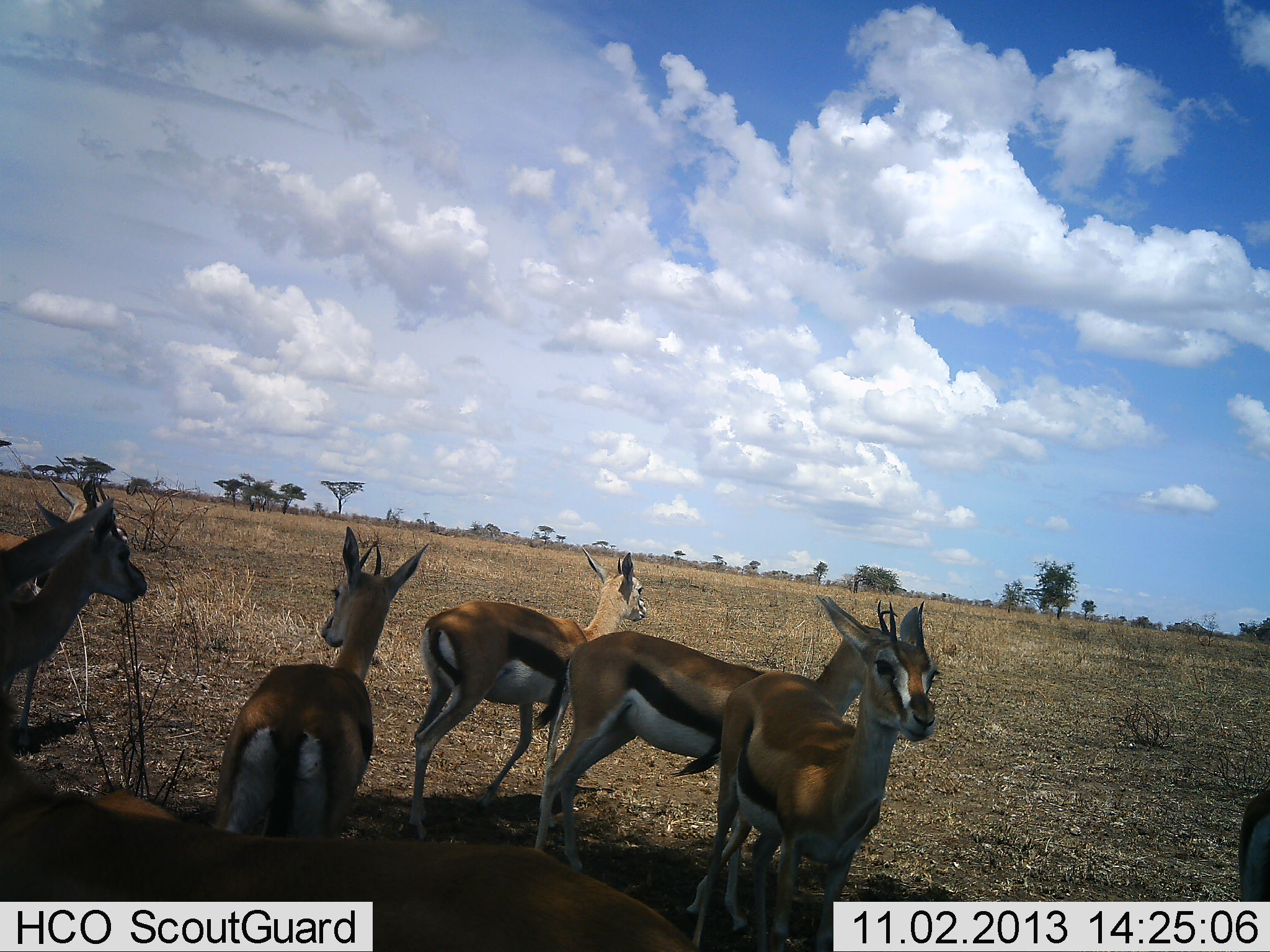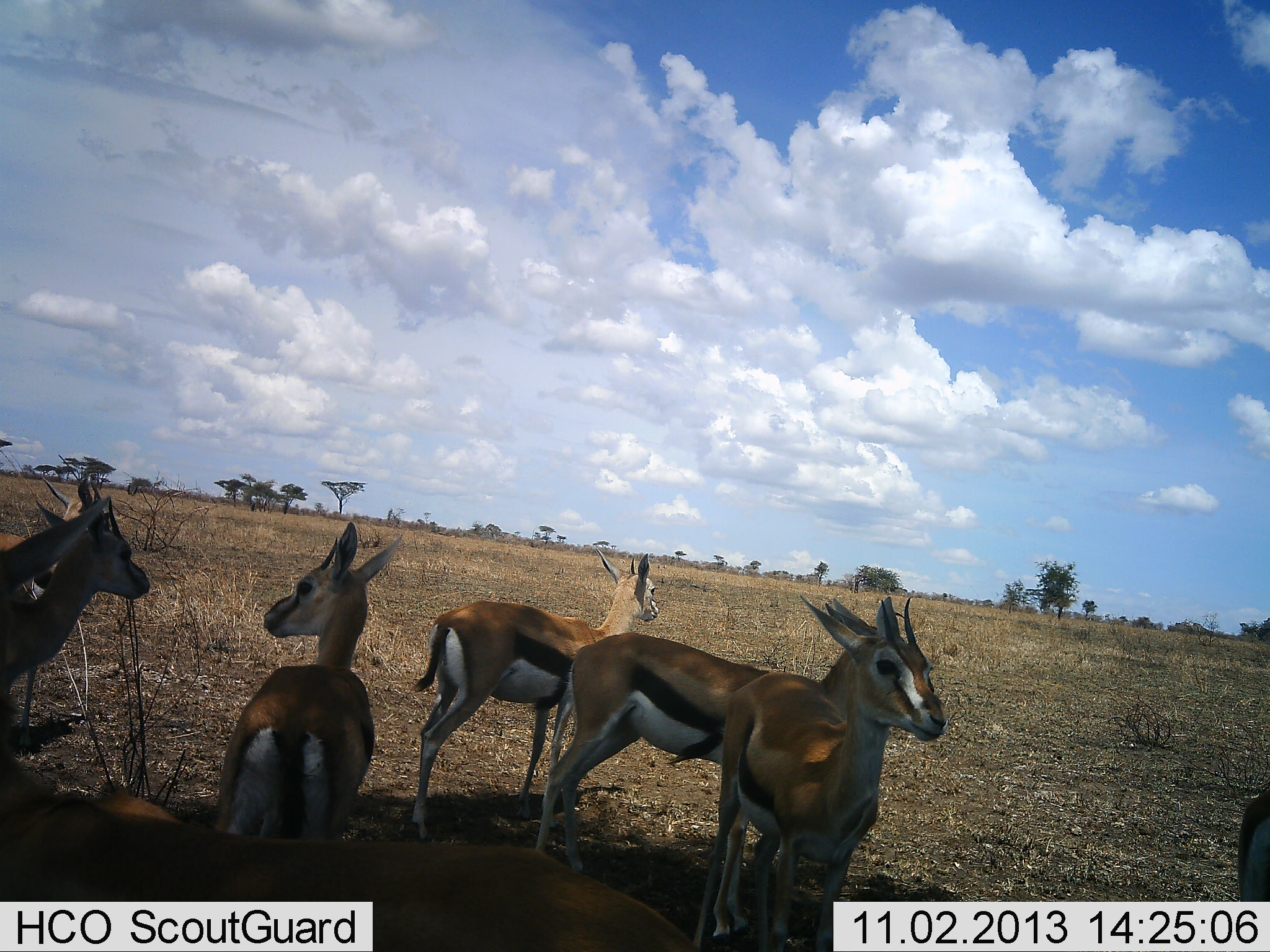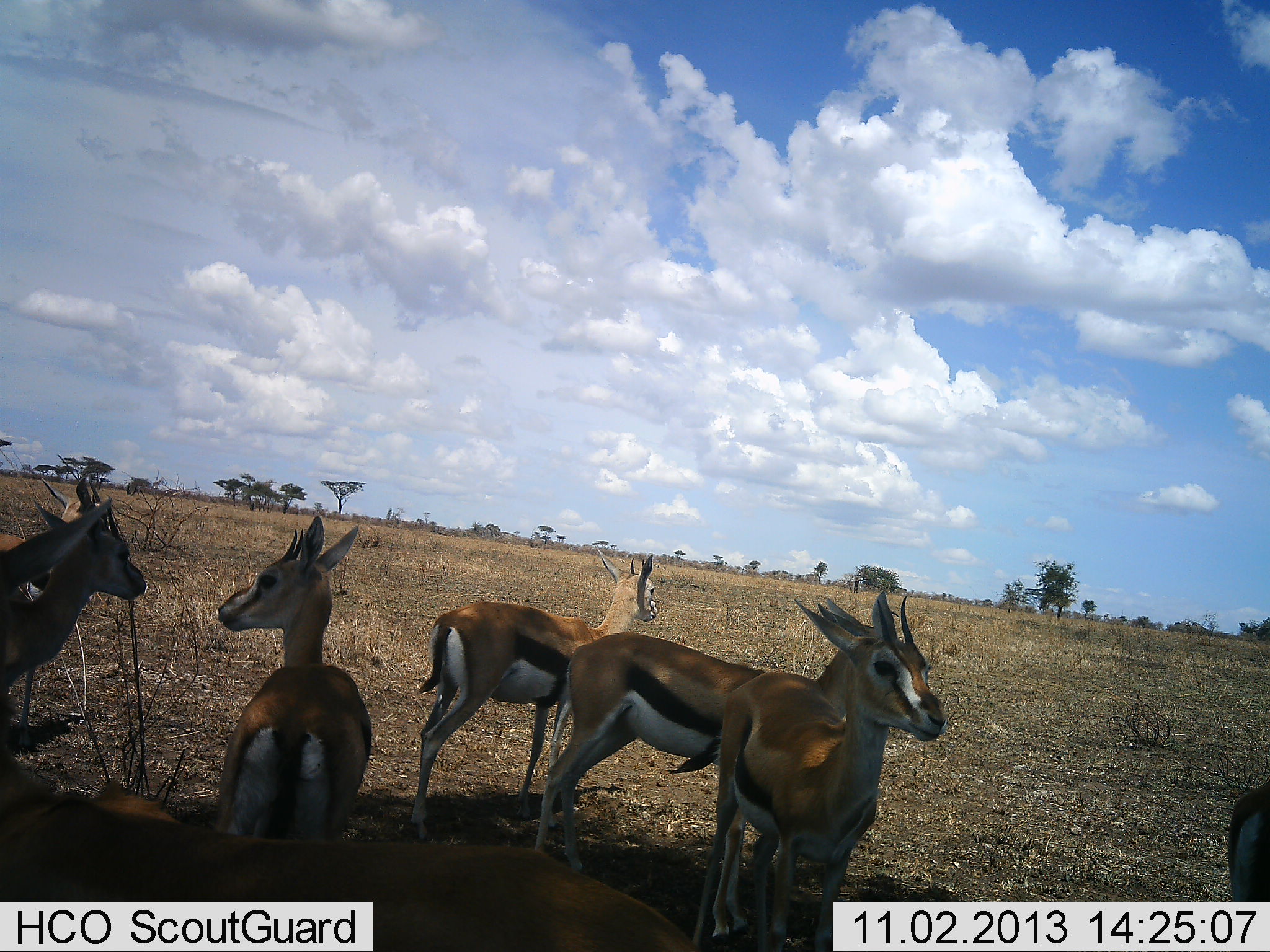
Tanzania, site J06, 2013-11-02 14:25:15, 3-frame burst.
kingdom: Animalia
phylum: Chordata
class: Mammalia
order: Artiodactyla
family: Bovidae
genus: Eudorcas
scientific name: Eudorcas thomsonii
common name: thomson's gazelle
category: gazellethomsons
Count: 8.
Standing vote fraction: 92%.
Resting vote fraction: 8%.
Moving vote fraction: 8%.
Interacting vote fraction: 0%.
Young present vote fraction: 0%.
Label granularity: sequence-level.